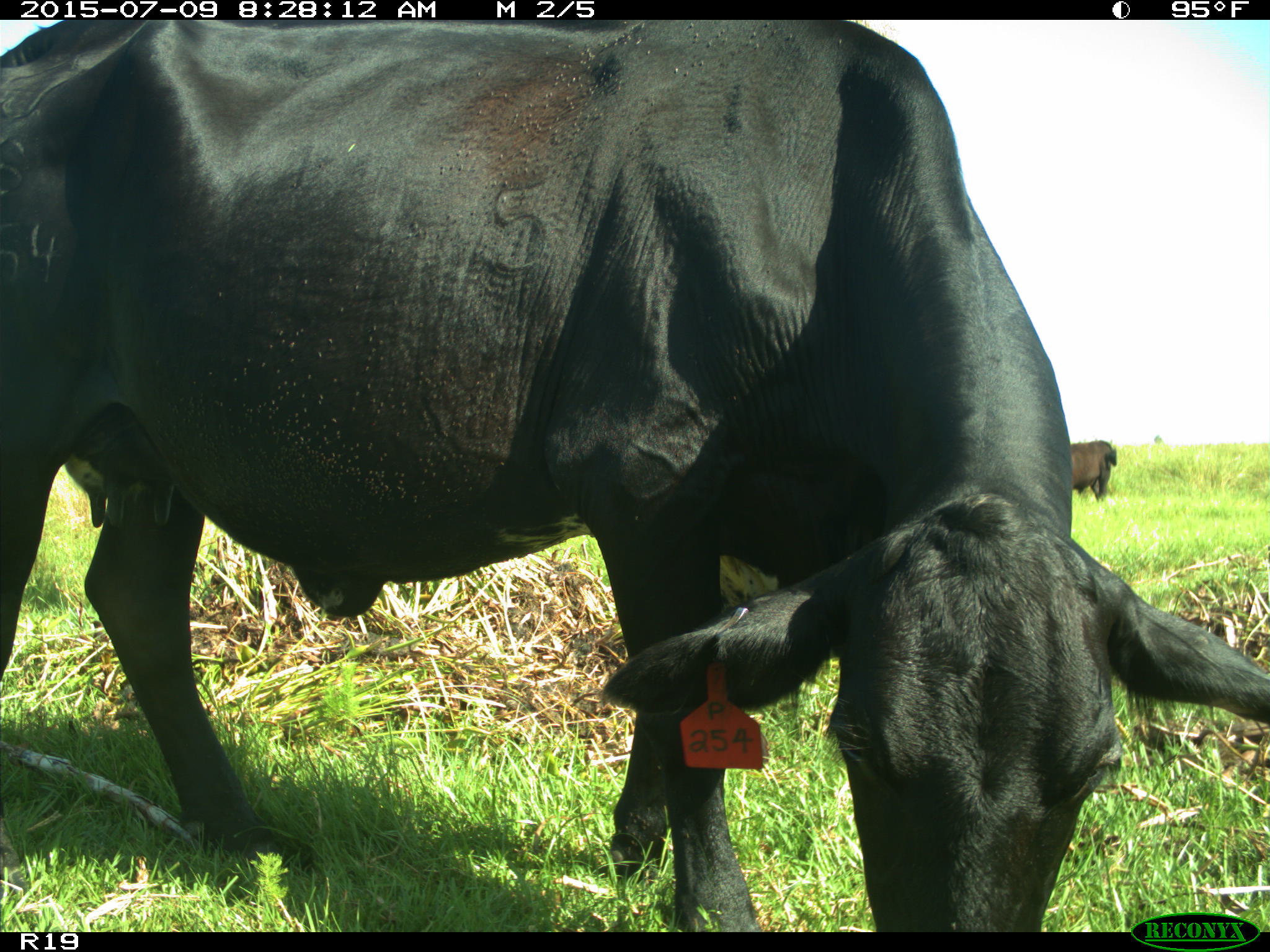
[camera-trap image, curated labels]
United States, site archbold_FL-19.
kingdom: Animalia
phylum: Chordata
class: Mammalia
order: Artiodactyla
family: Bovidae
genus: Bos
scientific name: Bos taurus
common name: domestic cow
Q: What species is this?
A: Bos taurus (domestic cow).